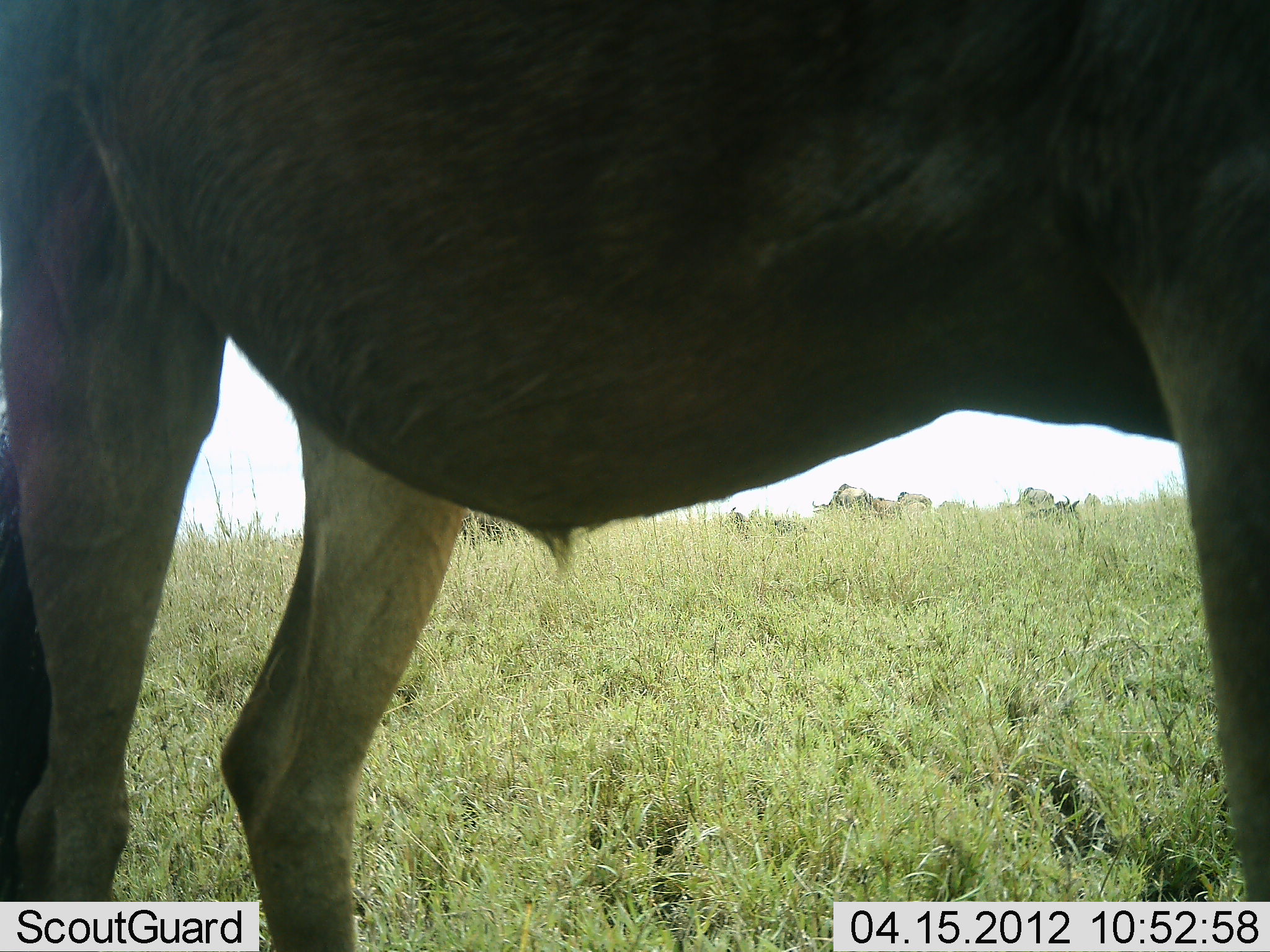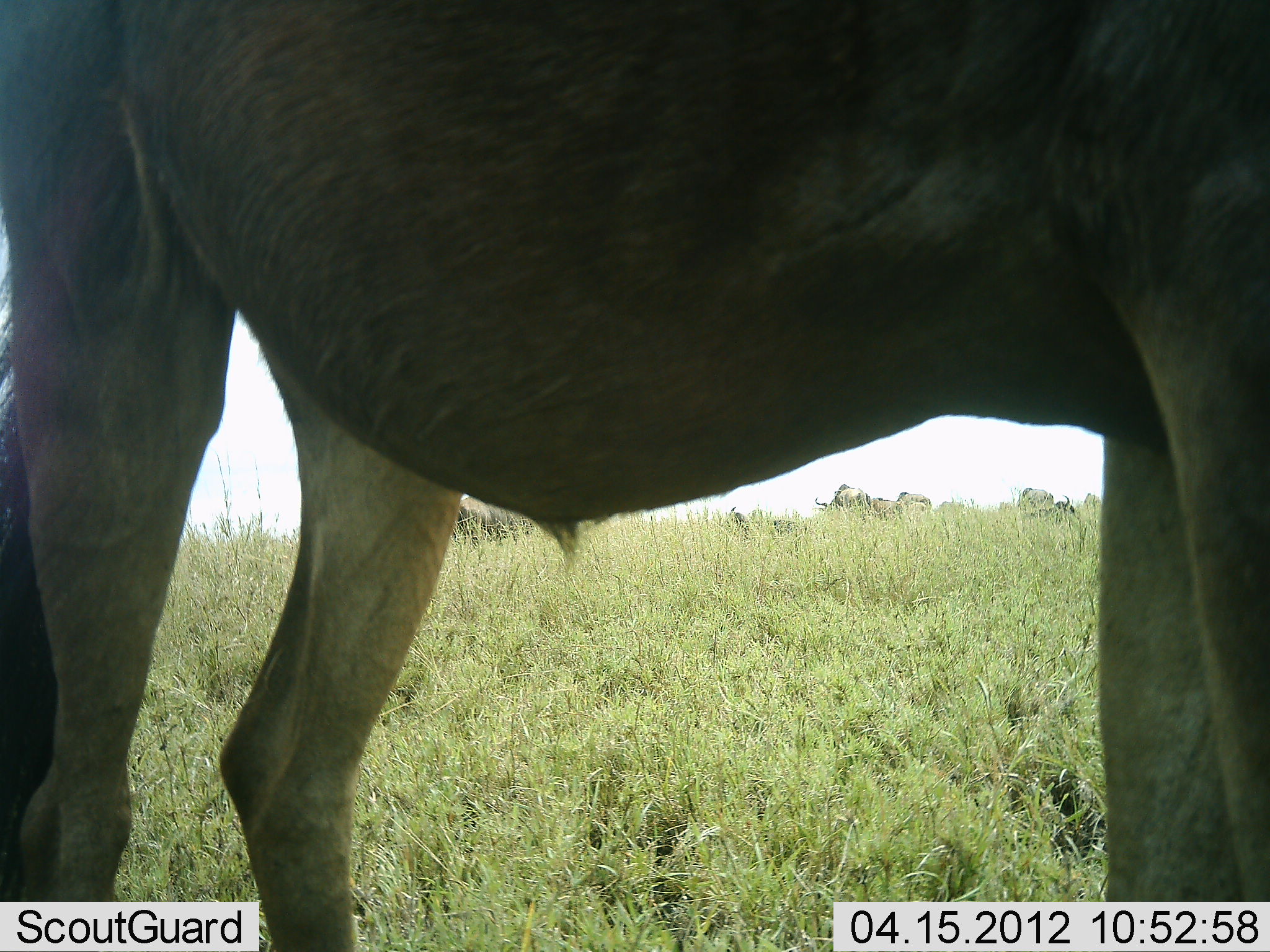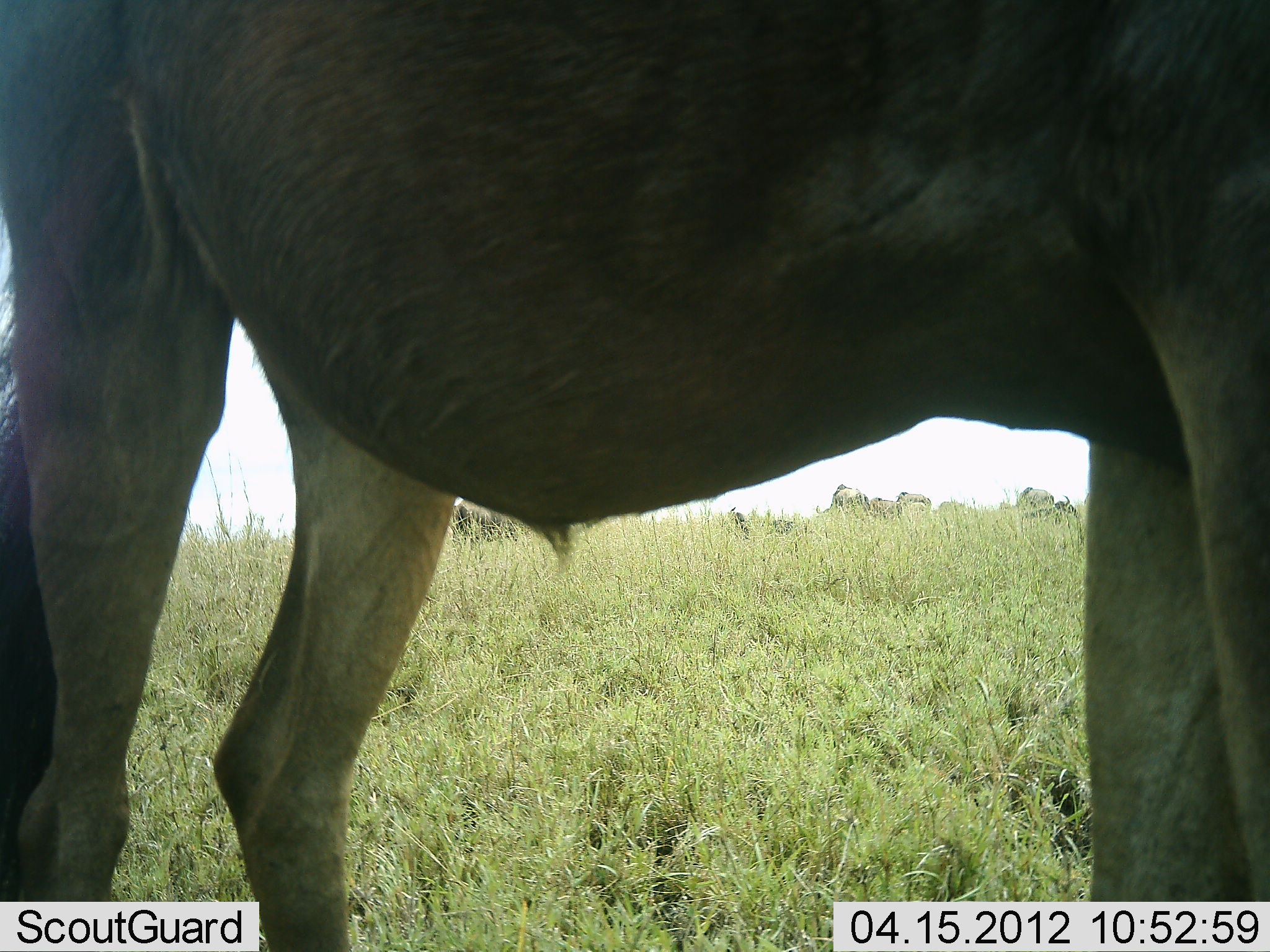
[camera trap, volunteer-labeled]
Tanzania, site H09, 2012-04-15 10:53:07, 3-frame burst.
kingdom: Animalia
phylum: Chordata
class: Mammalia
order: Artiodactyla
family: Bovidae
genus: Connochaetes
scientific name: Connochaetes taurinus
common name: blue wildebeest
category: wildebeest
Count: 5.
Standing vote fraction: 100%.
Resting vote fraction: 17%.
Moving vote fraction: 6%.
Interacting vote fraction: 6%.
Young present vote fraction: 6%.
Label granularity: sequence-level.